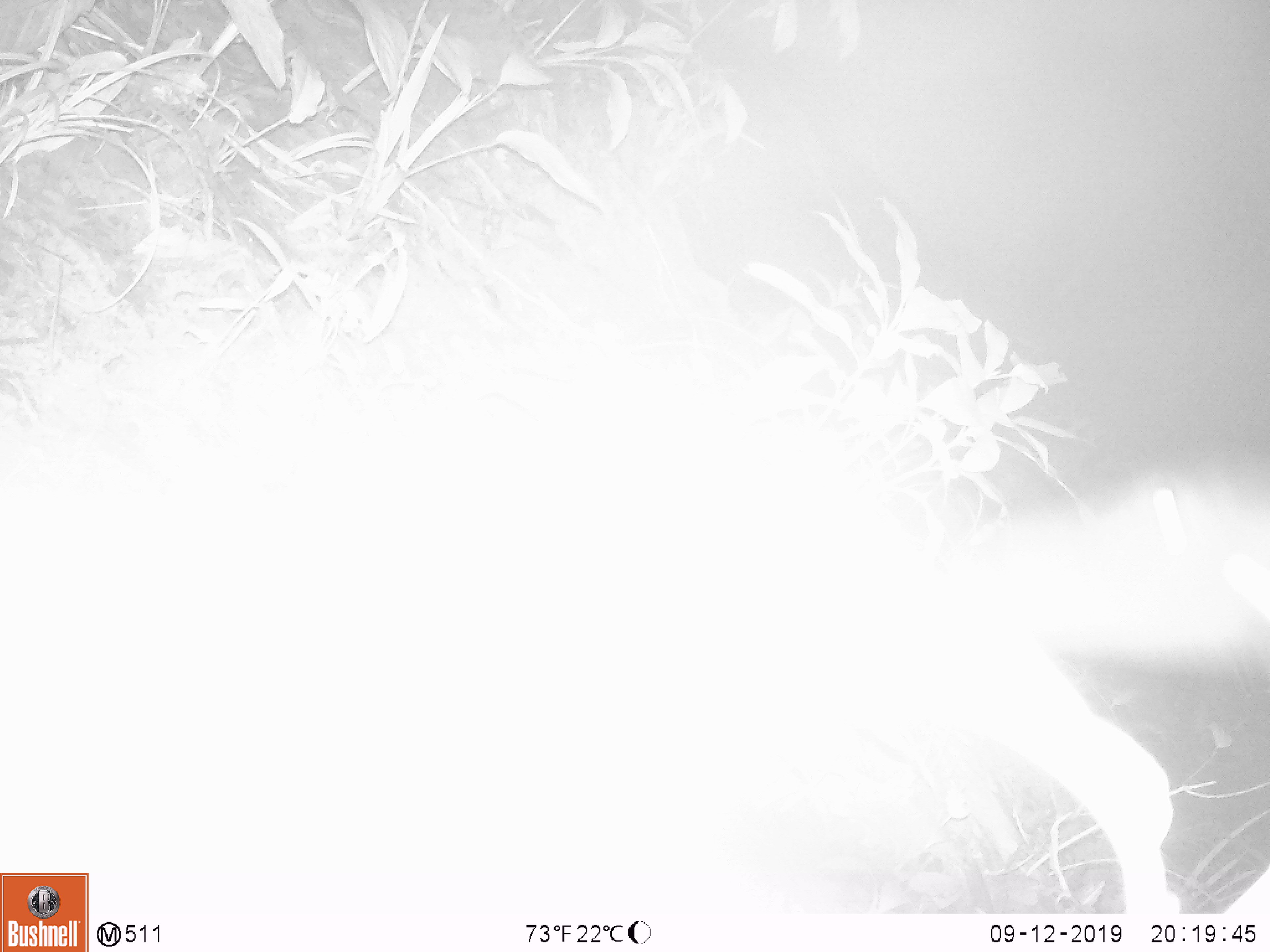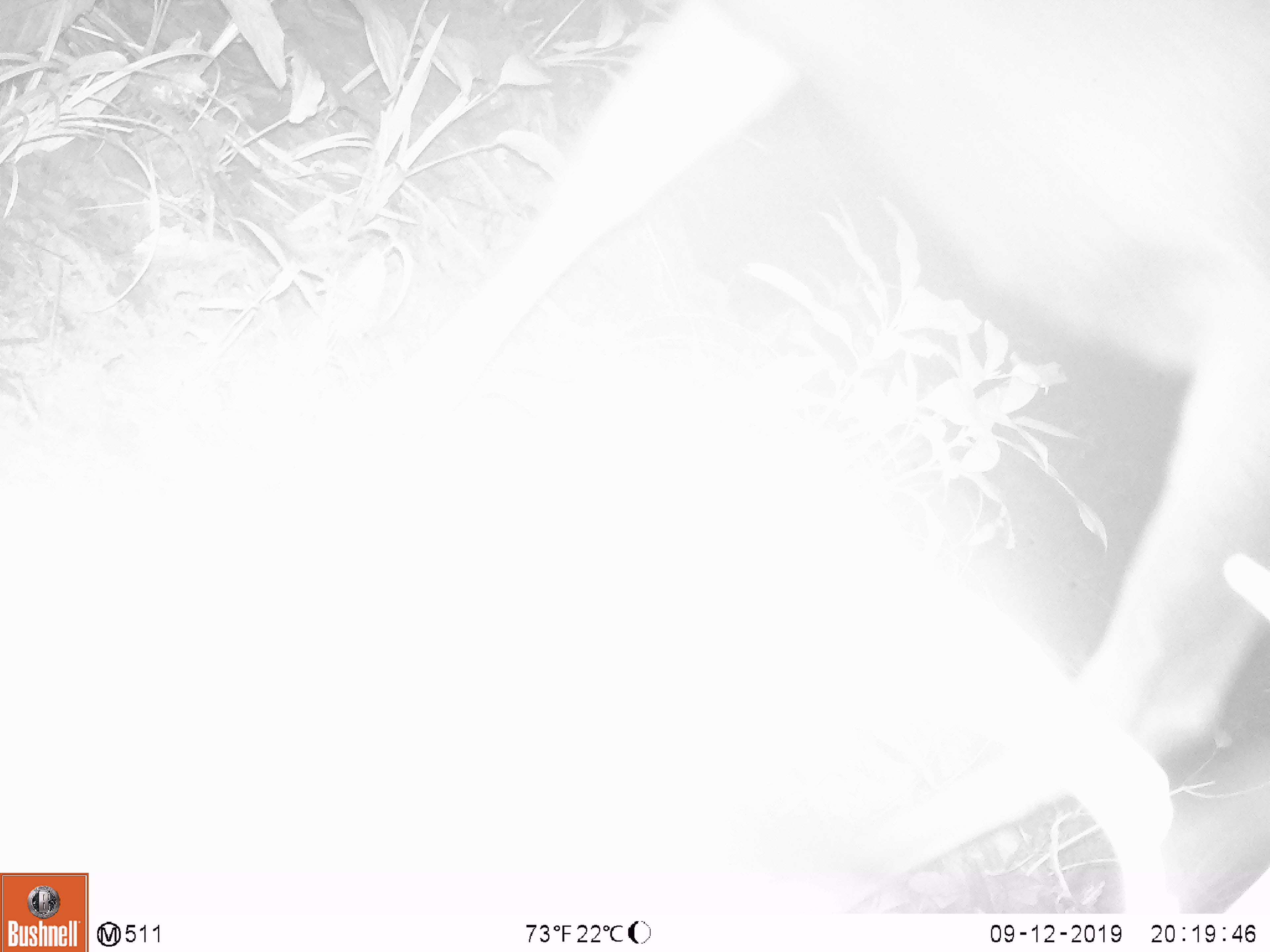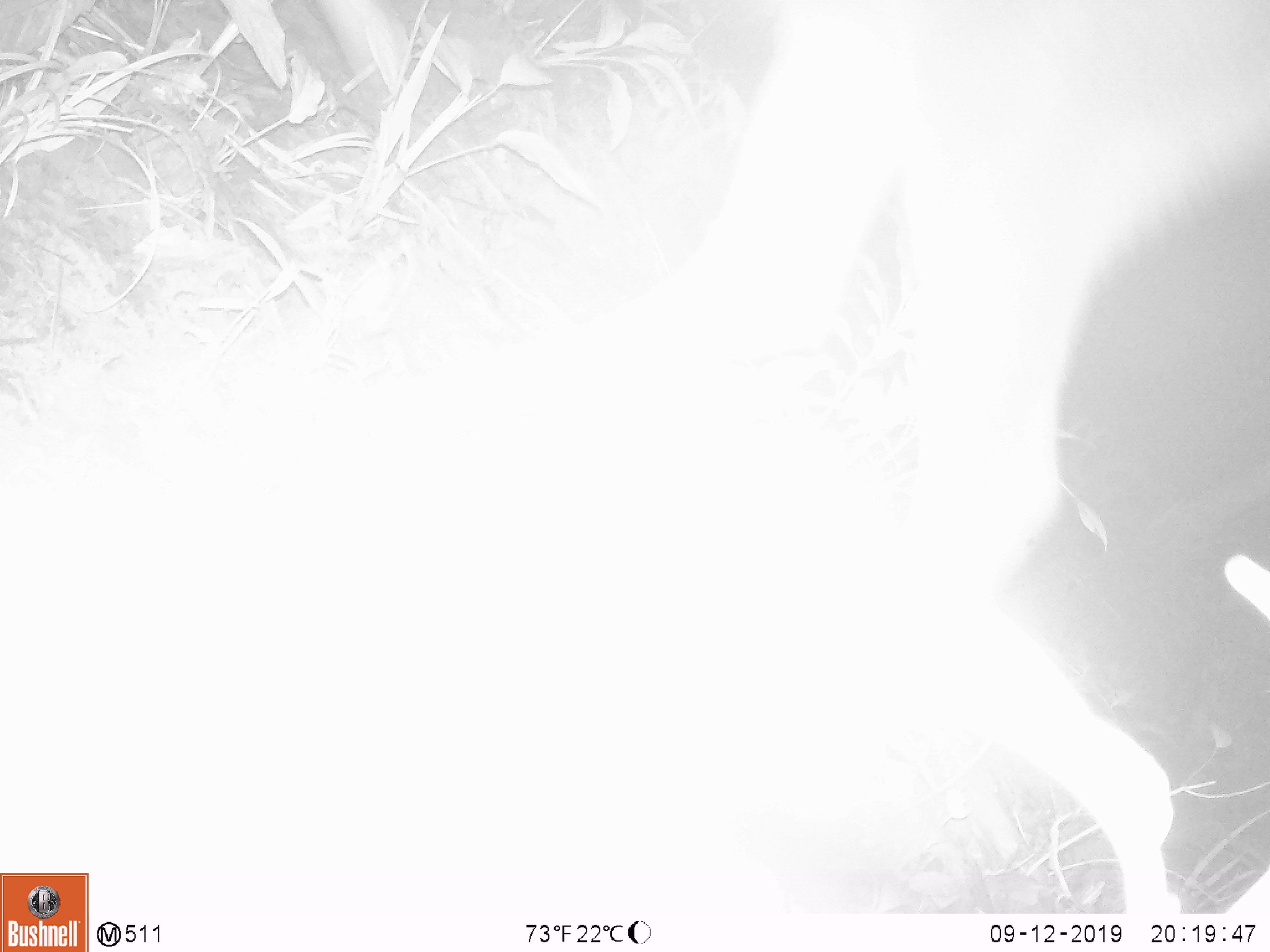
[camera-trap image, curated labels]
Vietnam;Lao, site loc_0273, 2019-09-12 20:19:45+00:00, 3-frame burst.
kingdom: Animalia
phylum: Chordata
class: Mammalia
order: Artiodactyla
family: Cervidae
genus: Rusa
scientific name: Rusa unicolor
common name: sambar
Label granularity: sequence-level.